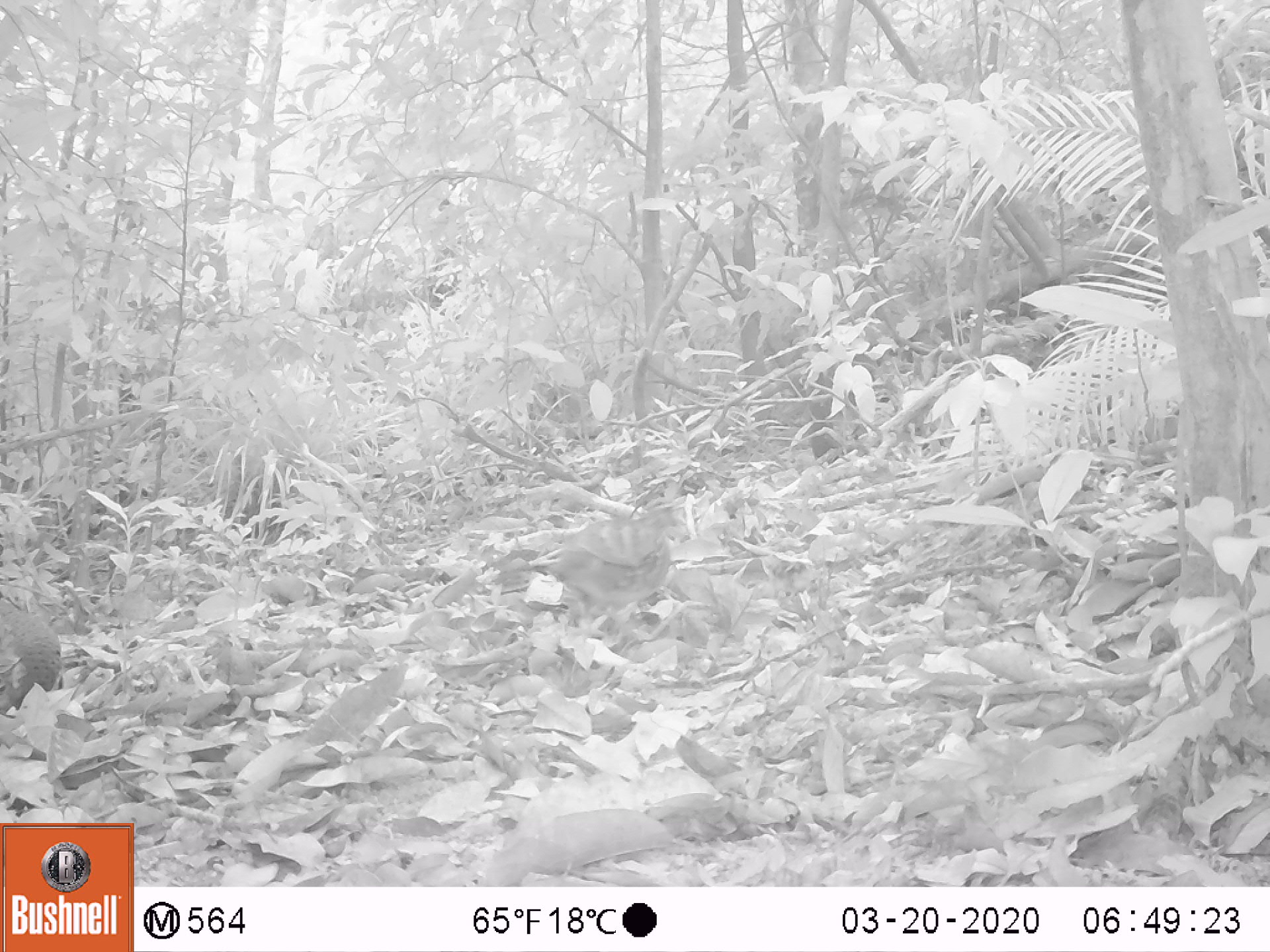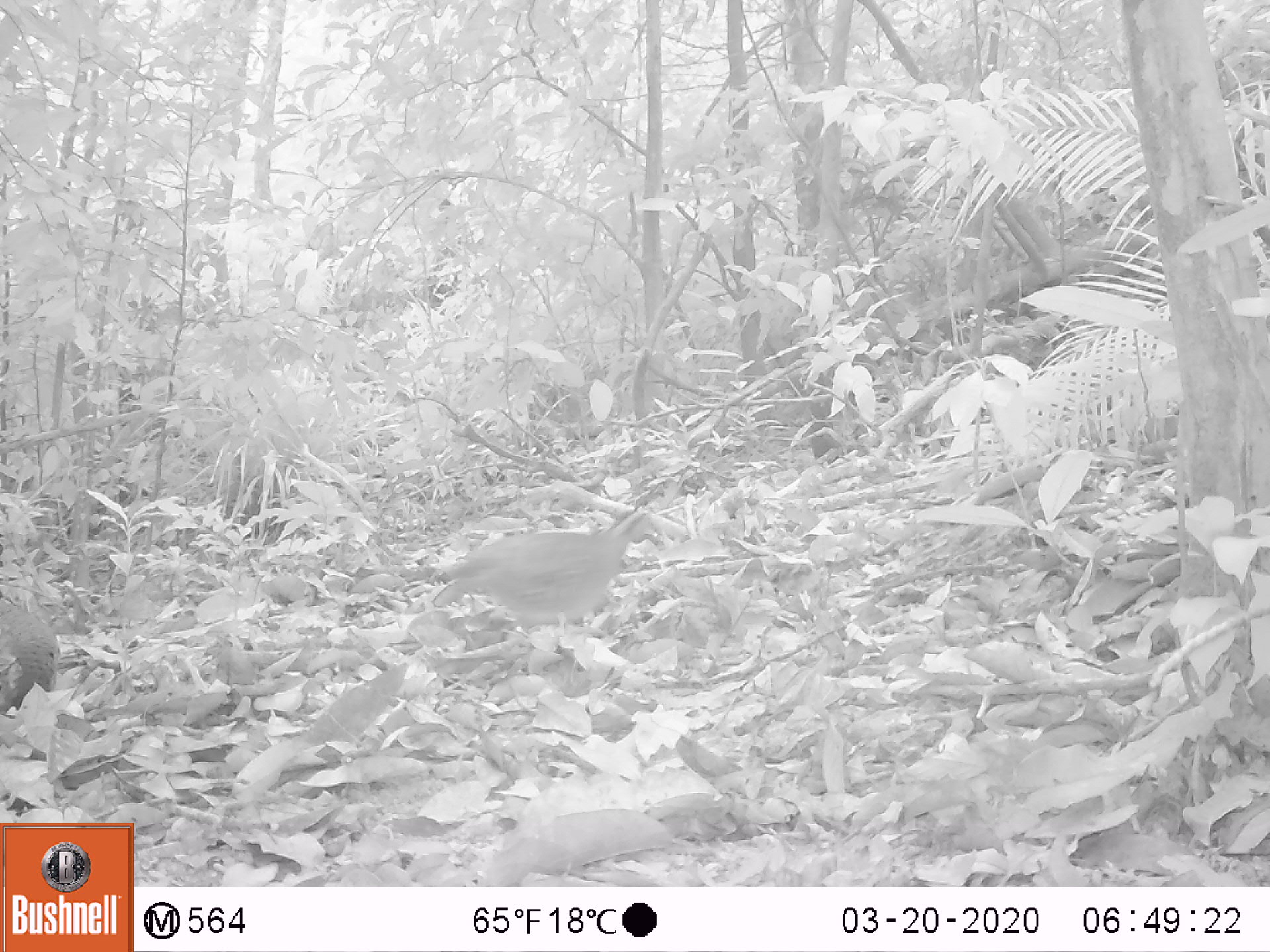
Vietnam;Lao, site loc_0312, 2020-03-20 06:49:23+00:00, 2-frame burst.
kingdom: Animalia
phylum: Chordata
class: Aves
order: Galliformes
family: Phasianidae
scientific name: Phasianidae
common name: partridge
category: unidentified partridge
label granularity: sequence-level